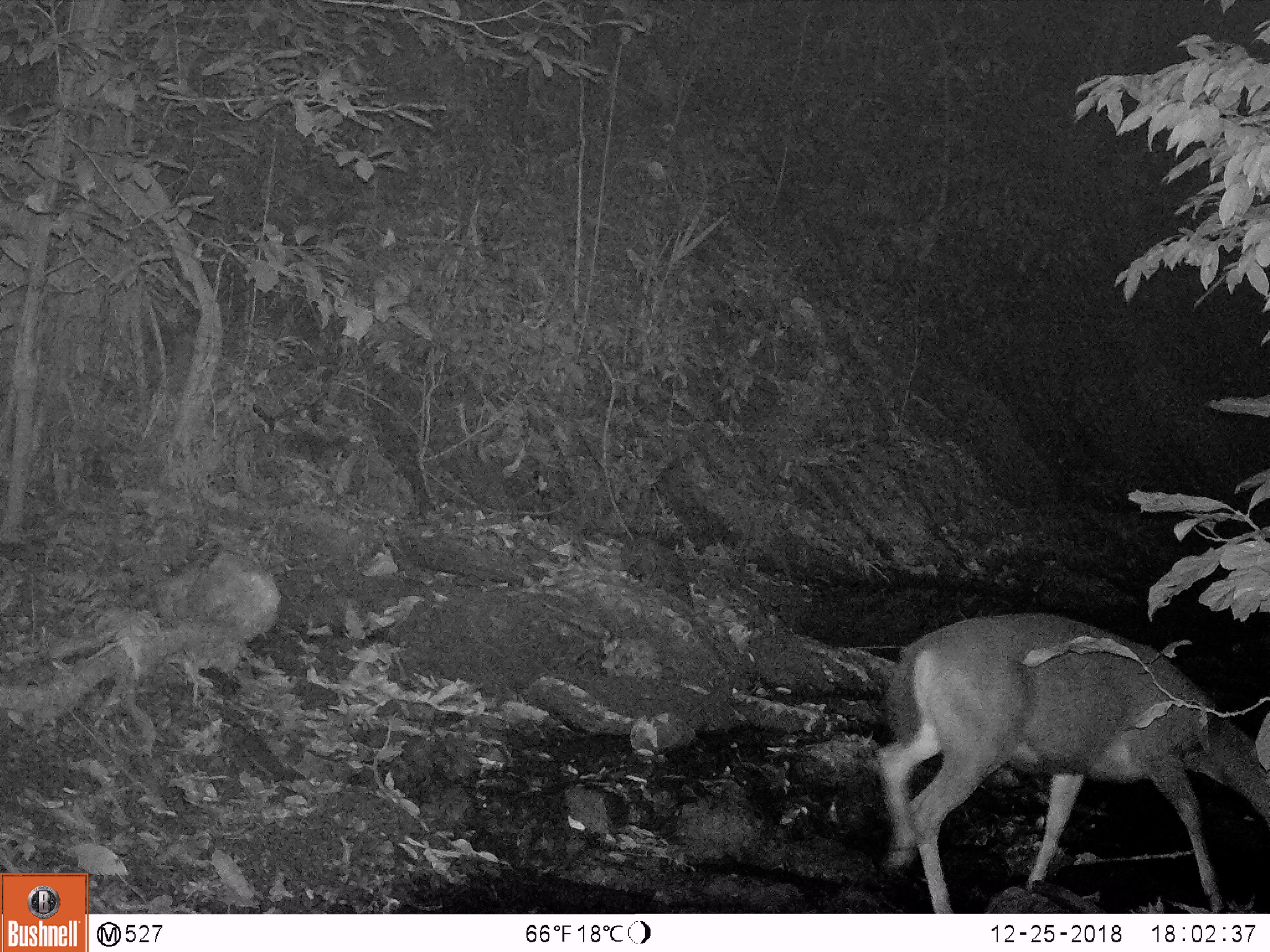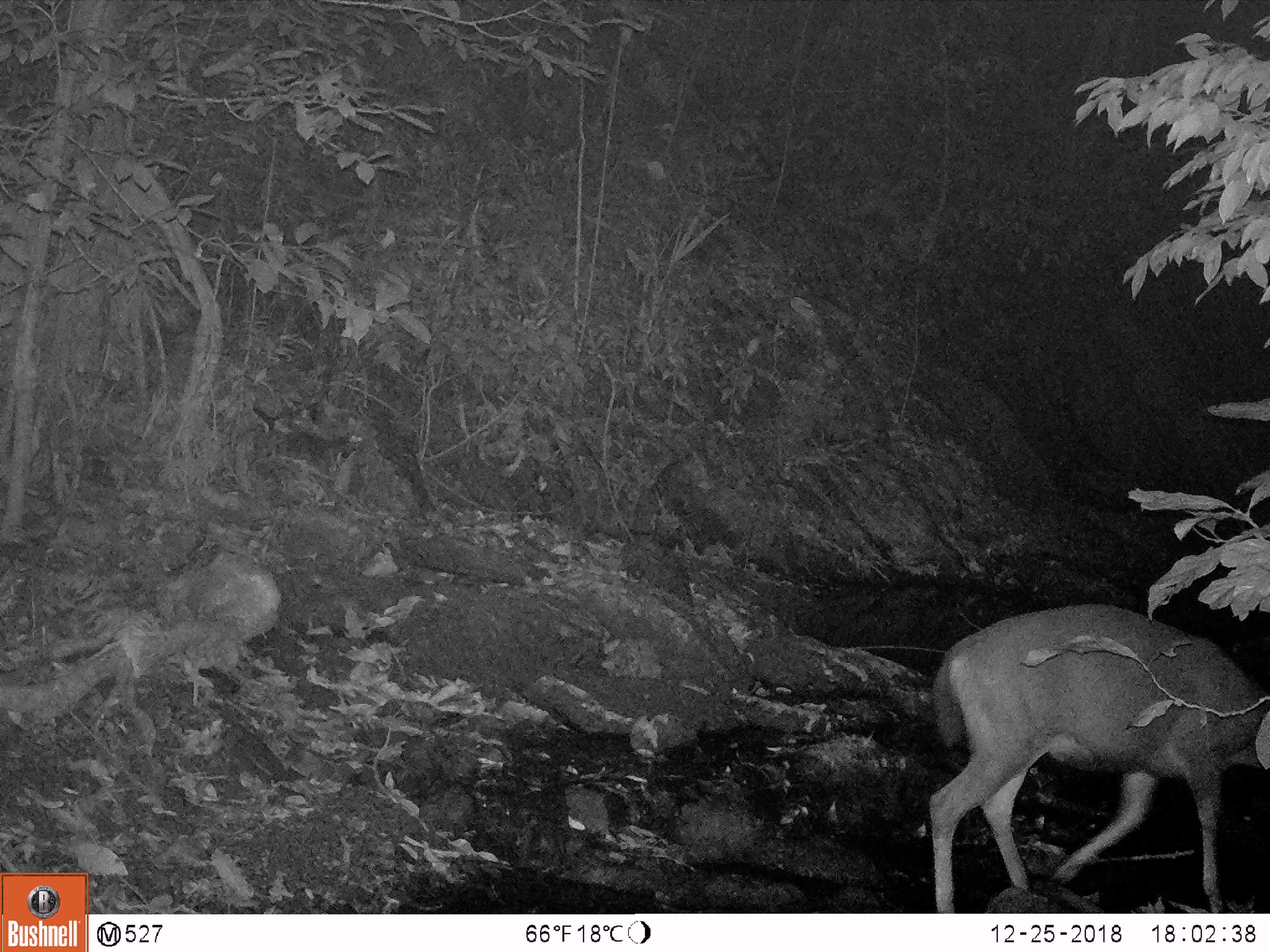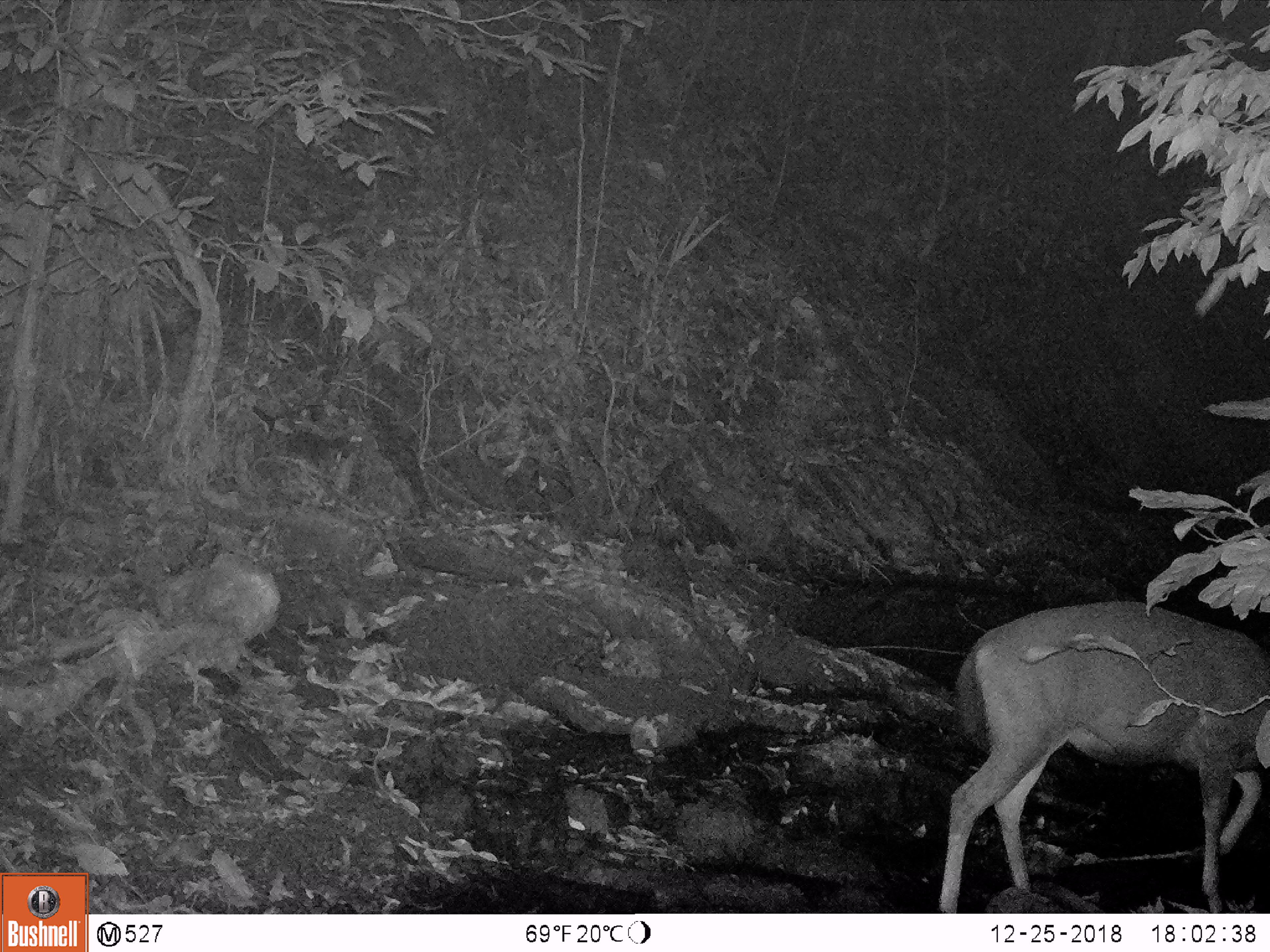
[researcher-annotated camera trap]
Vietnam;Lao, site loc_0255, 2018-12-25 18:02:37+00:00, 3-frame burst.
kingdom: Animalia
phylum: Chordata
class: Mammalia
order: Artiodactyla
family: Cervidae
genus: Rusa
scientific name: Rusa unicolor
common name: sambar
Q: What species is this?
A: Sambar (Rusa unicolor).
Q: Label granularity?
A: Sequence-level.